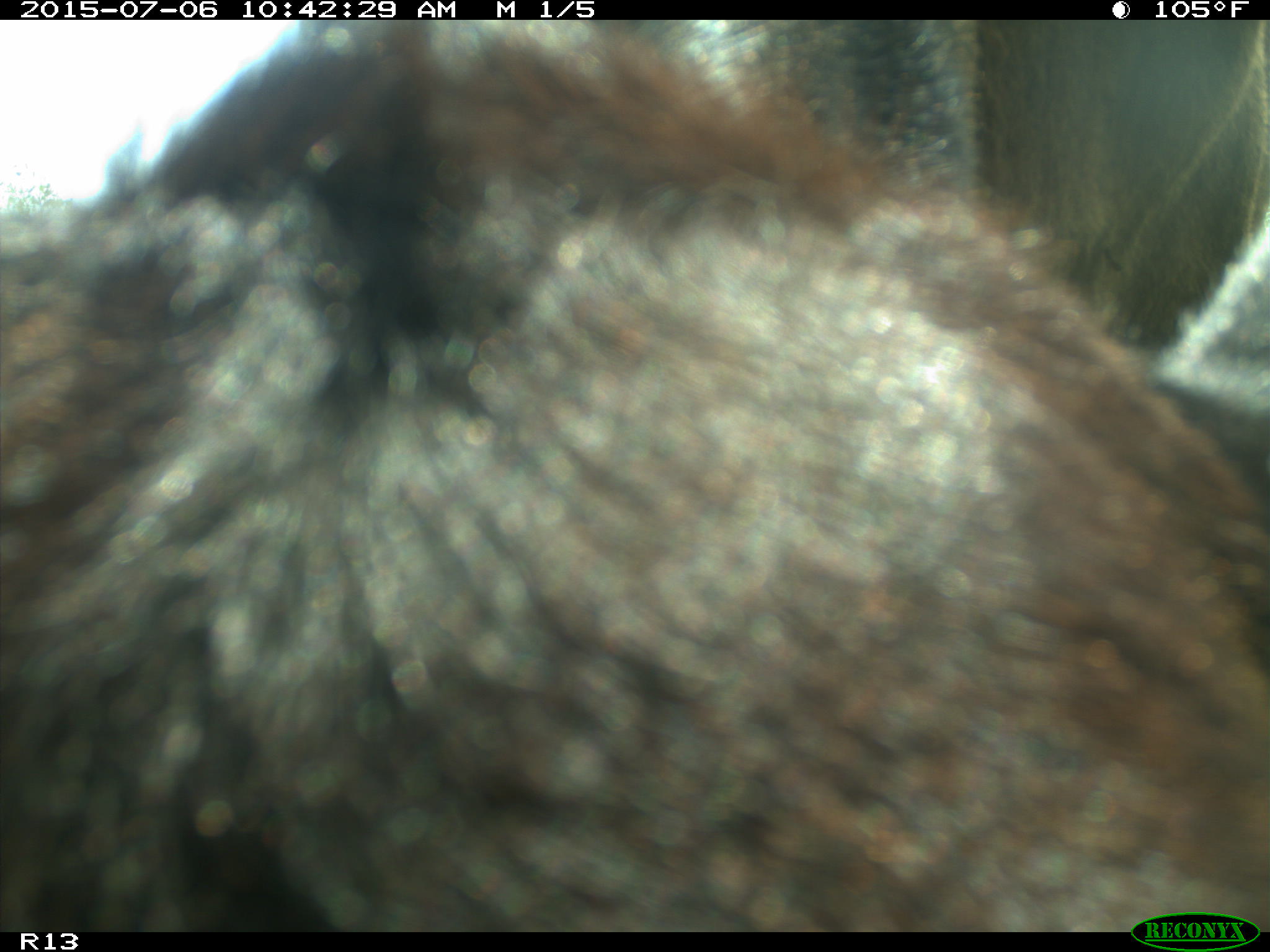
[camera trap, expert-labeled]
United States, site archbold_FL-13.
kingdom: Animalia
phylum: Chordata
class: Mammalia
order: Artiodactyla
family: Bovidae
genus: Bos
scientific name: Bos taurus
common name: domestic cow